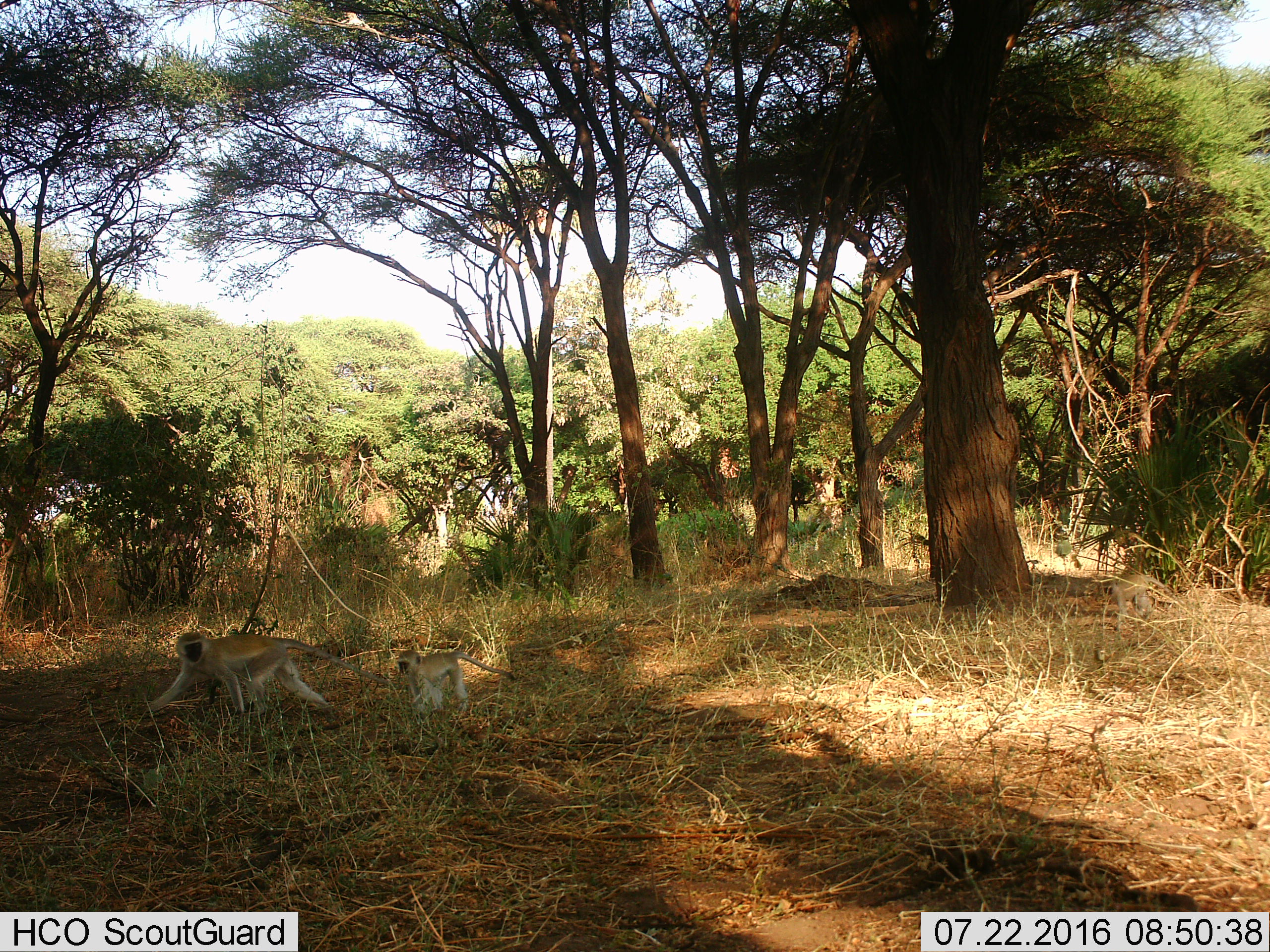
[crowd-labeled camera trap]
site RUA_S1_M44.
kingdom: Animalia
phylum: Chordata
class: Mammalia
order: Primates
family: Cercopithecidae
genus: Chlorocebus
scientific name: Chlorocebus pygerythrus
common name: vervet monkey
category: monkeyvervet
Monkeyvervet (vervet monkey) (Chlorocebus pygerythrus), count 3. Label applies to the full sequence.